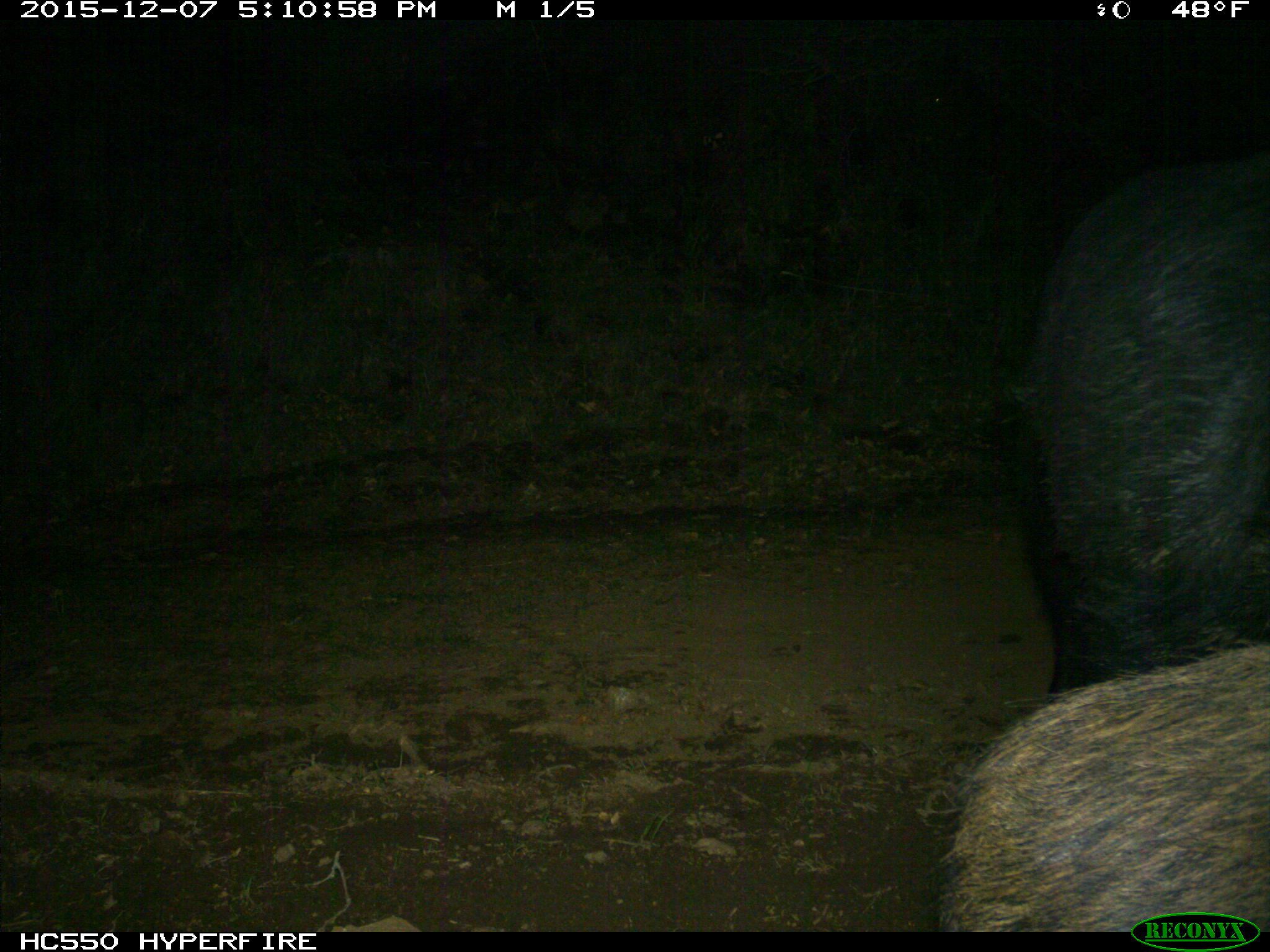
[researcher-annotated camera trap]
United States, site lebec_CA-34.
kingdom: Animalia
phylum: Chordata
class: Mammalia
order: Artiodactyla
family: Suidae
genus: Sus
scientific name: Sus scrofa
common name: wild boar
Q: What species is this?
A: Sus scrofa (wild boar).